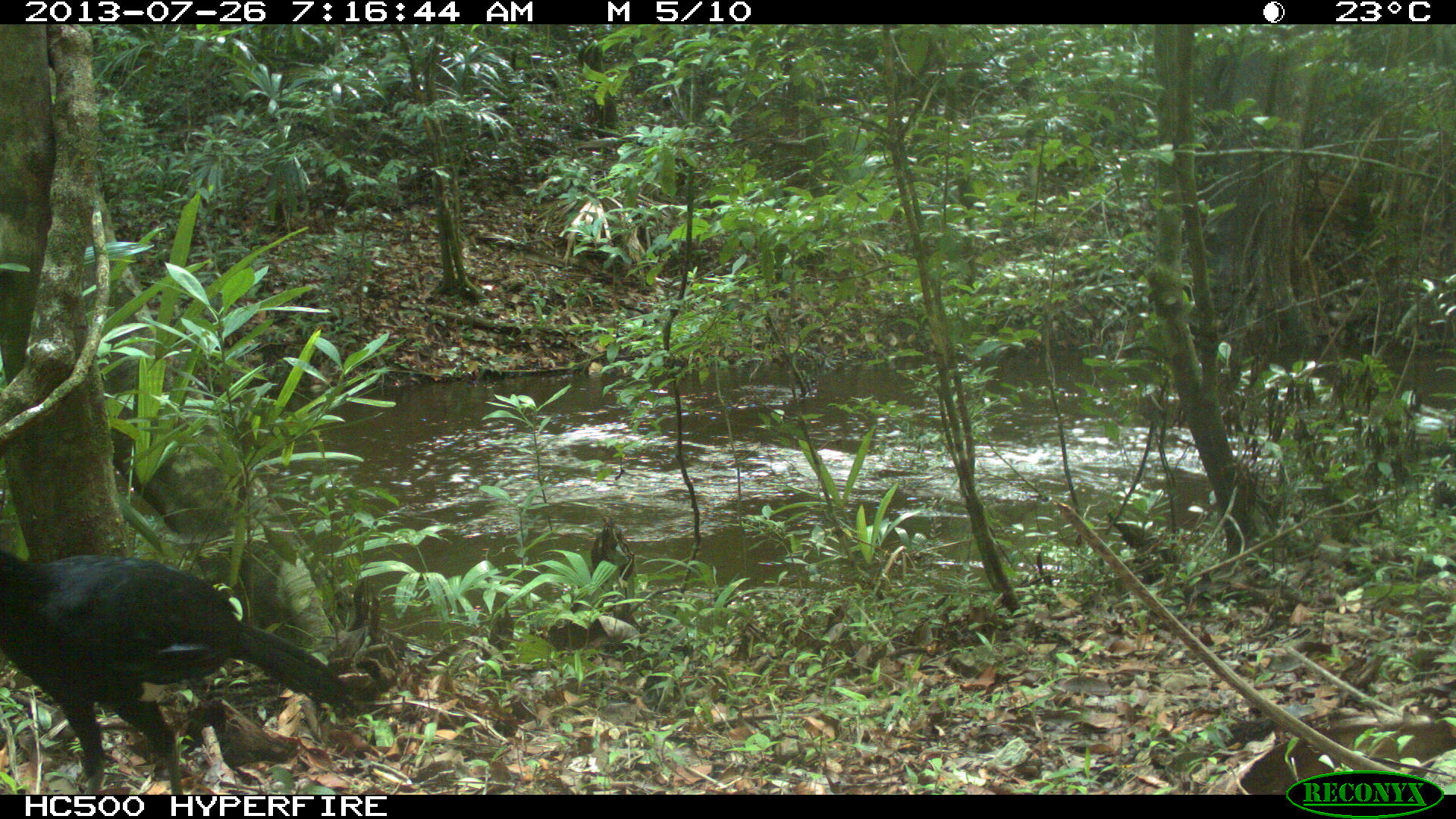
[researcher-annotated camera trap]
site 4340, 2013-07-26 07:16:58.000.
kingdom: Animalia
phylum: Chordata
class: Aves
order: Galliformes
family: Cracidae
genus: Crax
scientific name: Crax rubra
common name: great curassow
Crax rubra (great curassow), count 1, sex male.